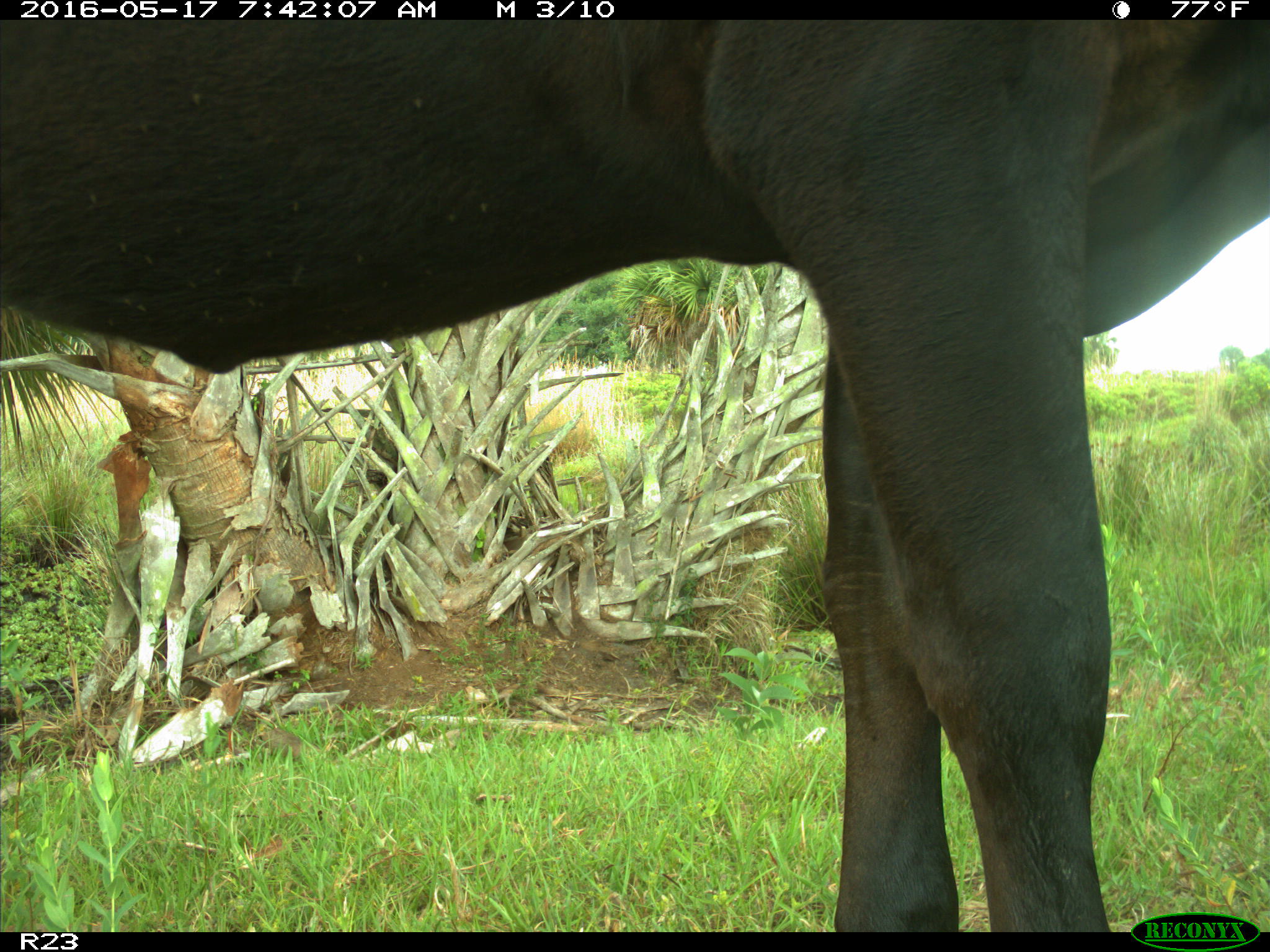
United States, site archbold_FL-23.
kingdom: Animalia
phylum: Chordata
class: Mammalia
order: Artiodactyla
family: Bovidae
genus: Bos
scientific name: Bos taurus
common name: domestic cow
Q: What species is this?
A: Bos taurus (domestic cow).